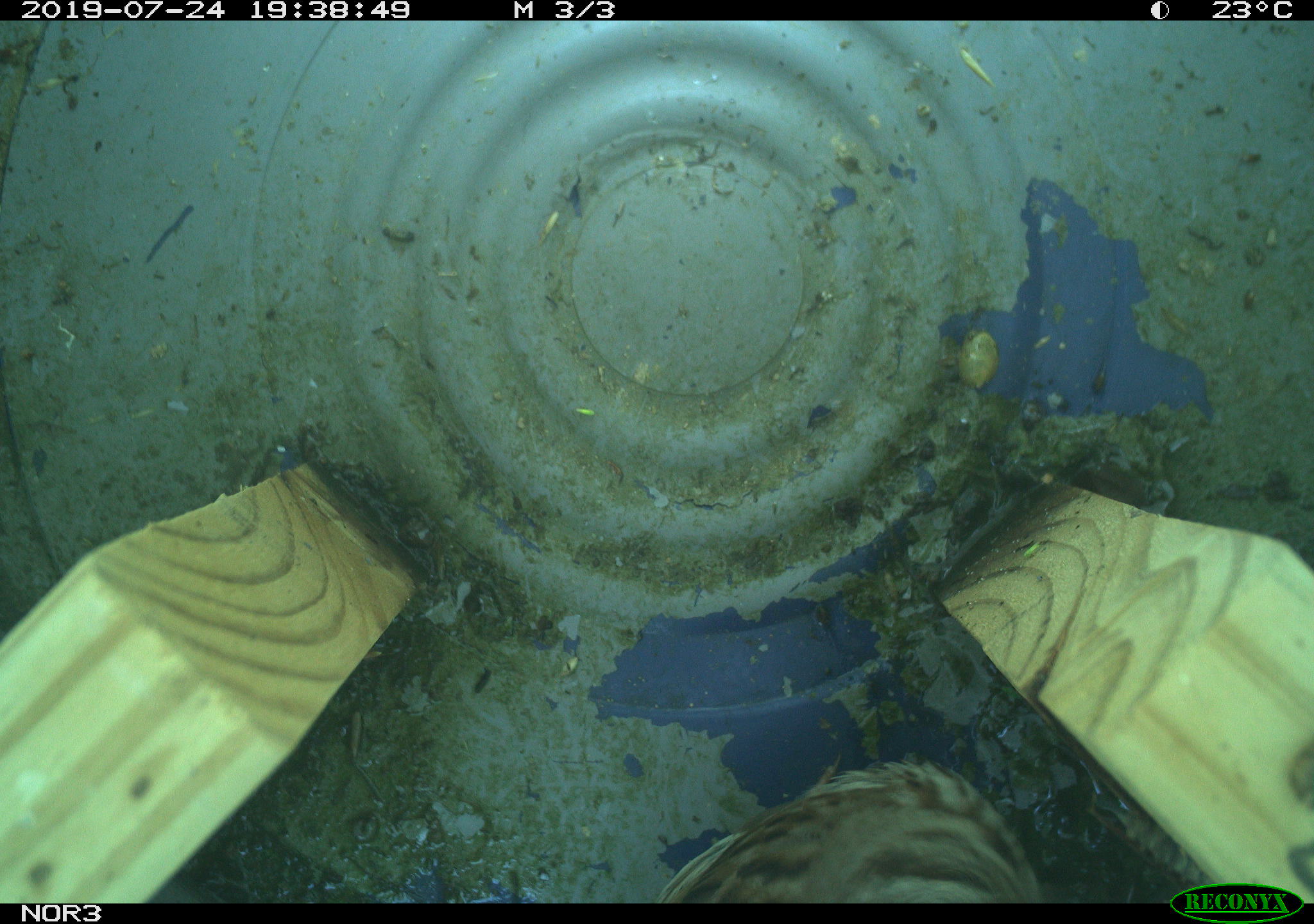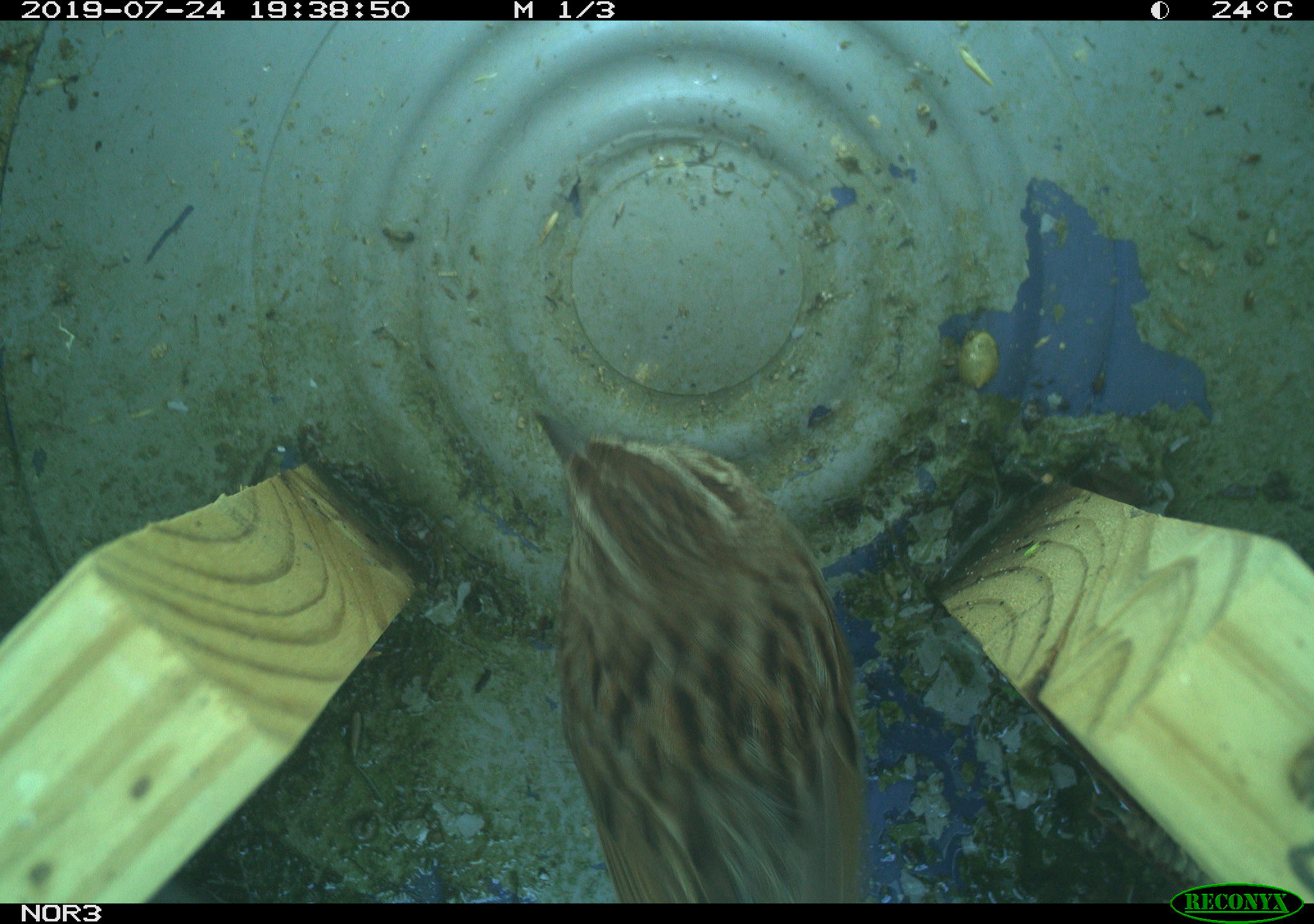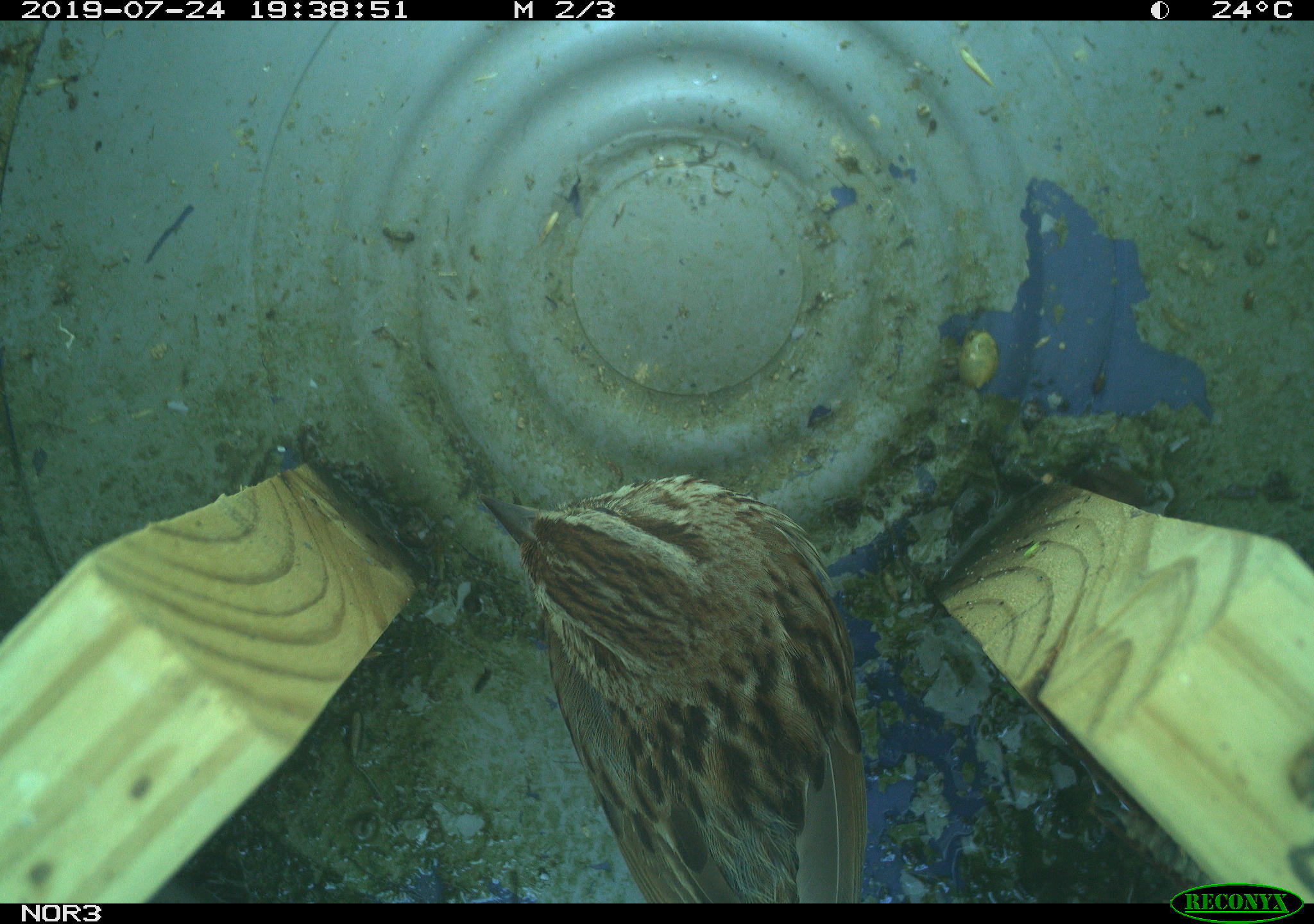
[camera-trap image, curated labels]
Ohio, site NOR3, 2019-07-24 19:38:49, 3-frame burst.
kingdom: Animalia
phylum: Chordata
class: Aves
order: Passeriformes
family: Passerellidae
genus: Melospiza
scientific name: Melospiza melodia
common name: song sparrow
Song sparrow (Melospiza melodia).